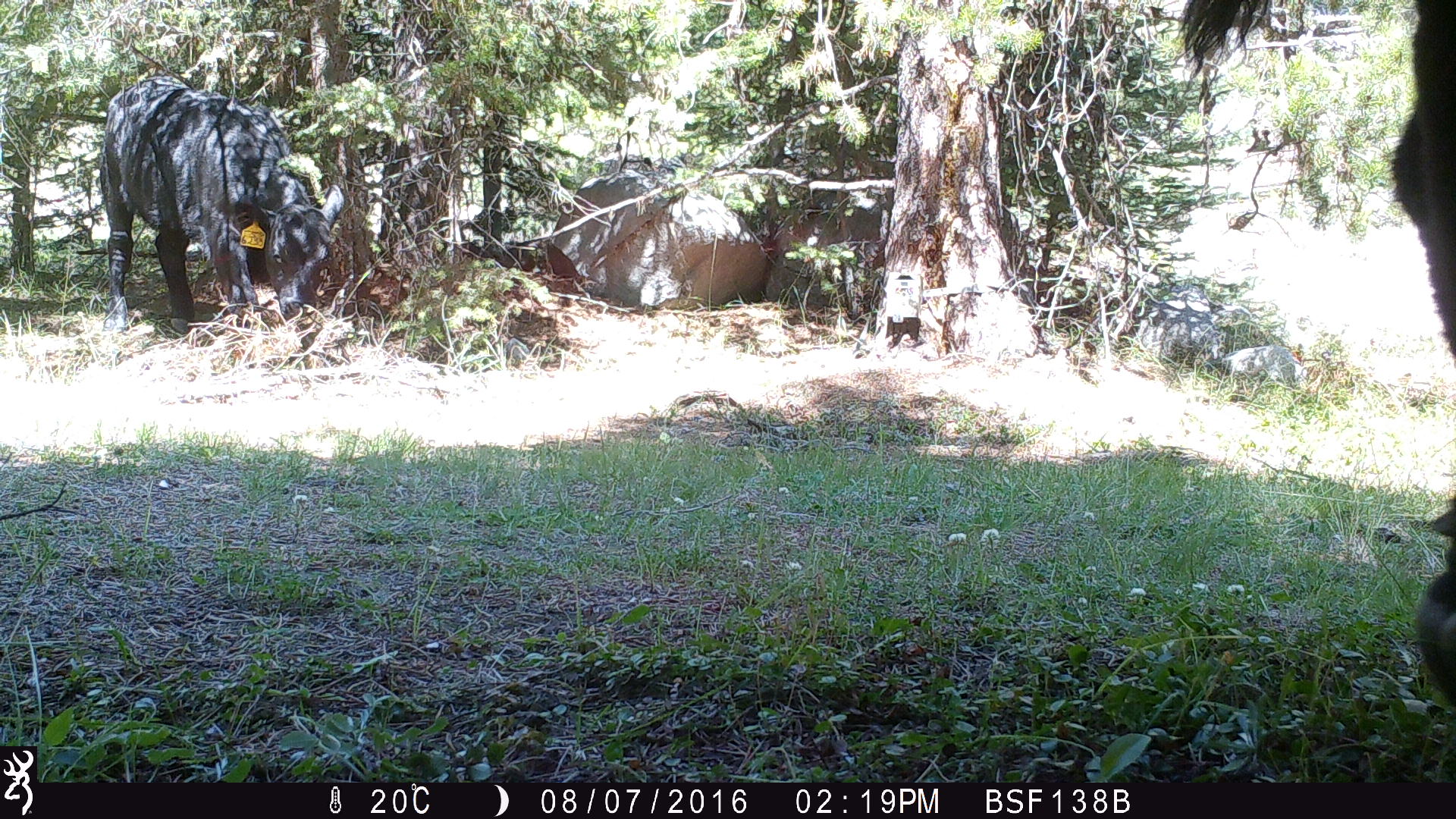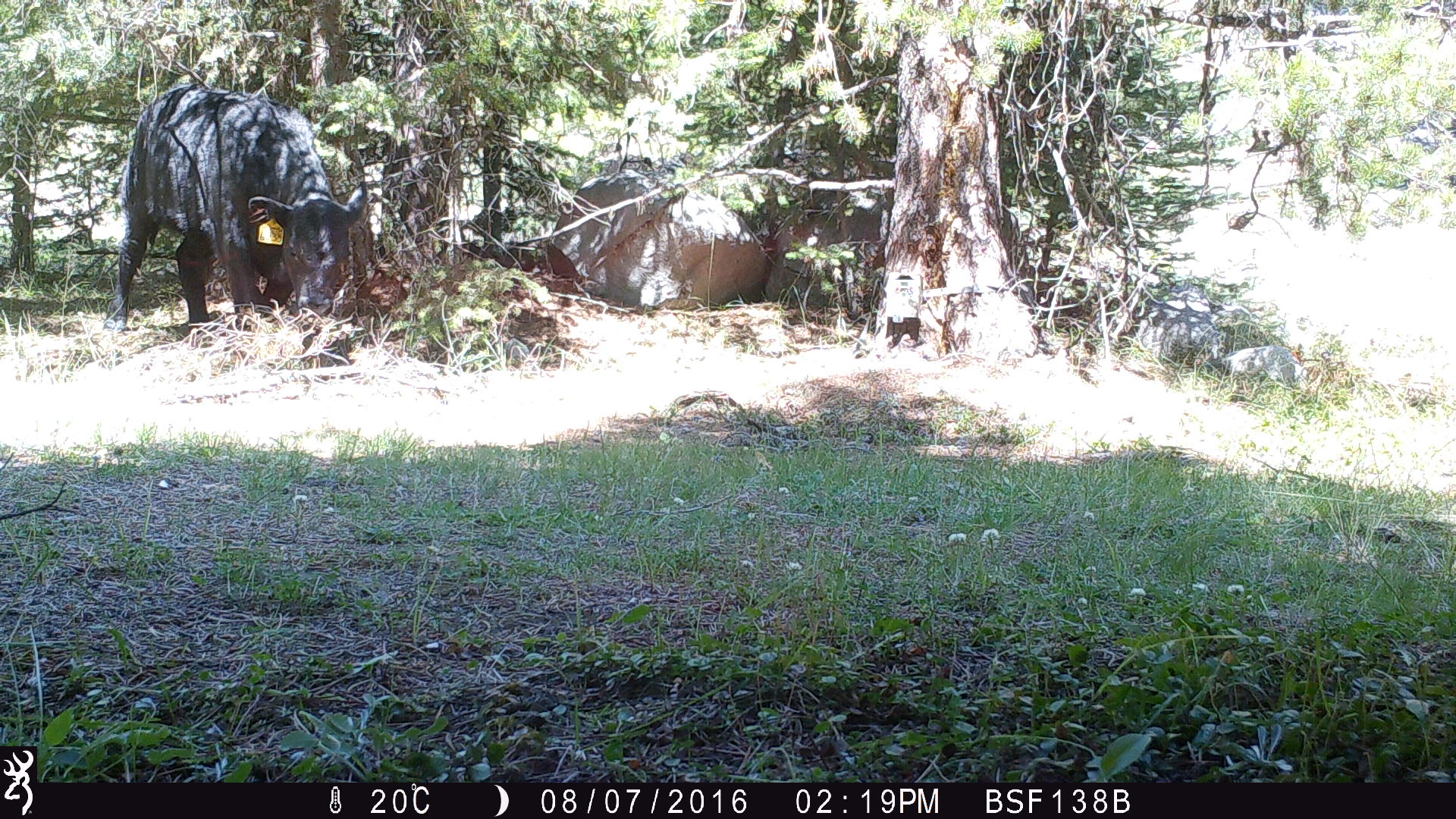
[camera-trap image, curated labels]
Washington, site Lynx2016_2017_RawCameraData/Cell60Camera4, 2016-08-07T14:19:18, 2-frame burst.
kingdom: Animalia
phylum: Chordata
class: Mammalia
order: Artiodactyla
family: Bovidae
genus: Bos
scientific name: Bos taurus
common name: domestic cattle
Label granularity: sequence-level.